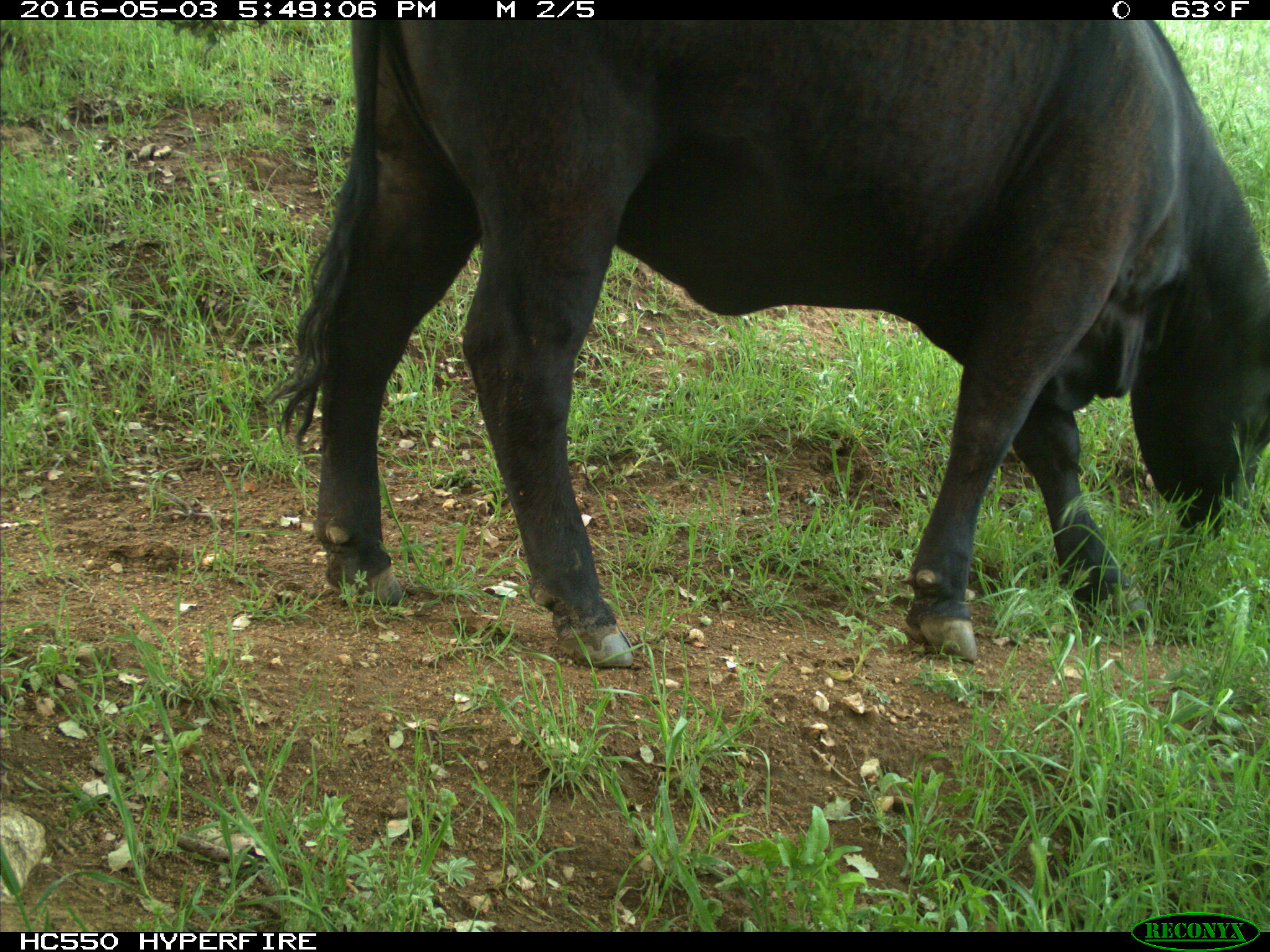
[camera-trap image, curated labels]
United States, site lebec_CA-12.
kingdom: Animalia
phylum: Chordata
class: Mammalia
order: Artiodactyla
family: Bovidae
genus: Bos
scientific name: Bos taurus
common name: domestic cow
Bos taurus (domestic cow).